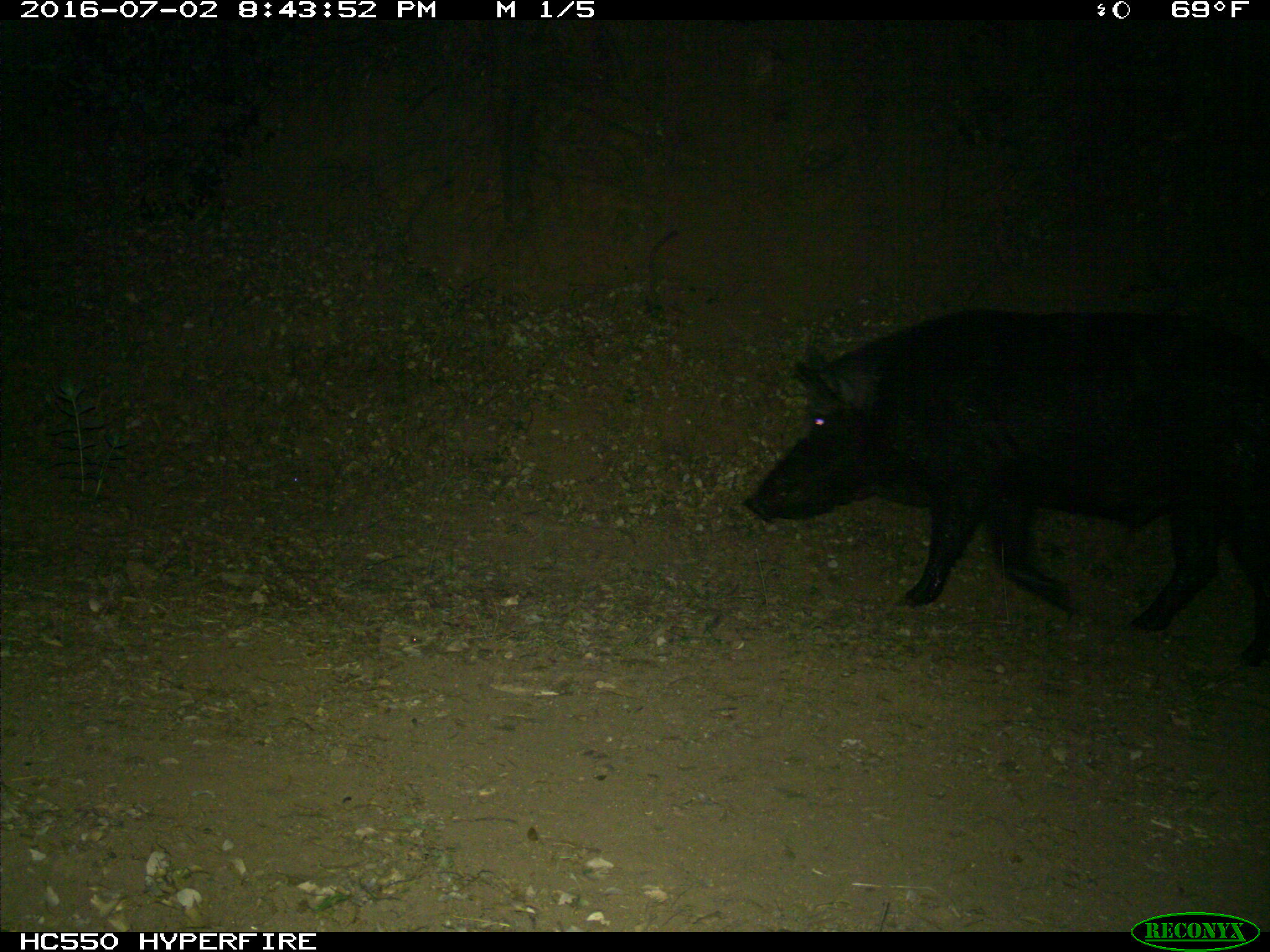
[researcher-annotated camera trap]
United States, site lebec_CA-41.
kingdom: Animalia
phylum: Chordata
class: Mammalia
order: Artiodactyla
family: Suidae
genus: Sus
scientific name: Sus scrofa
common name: wild boar